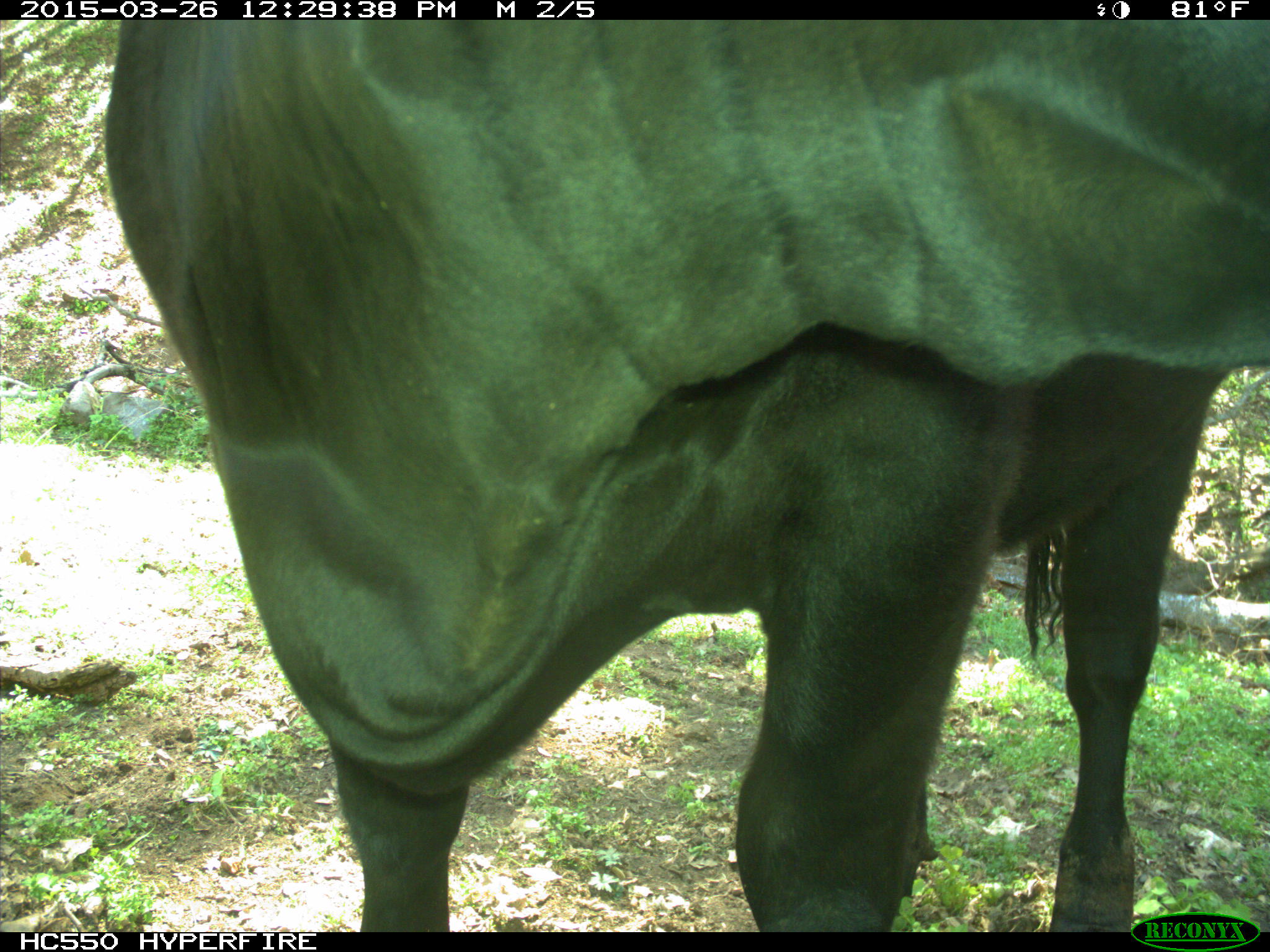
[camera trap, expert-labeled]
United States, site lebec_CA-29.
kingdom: Animalia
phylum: Chordata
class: Mammalia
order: Artiodactyla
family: Bovidae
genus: Bos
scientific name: Bos taurus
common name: domestic cow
Bos taurus (domestic cow).